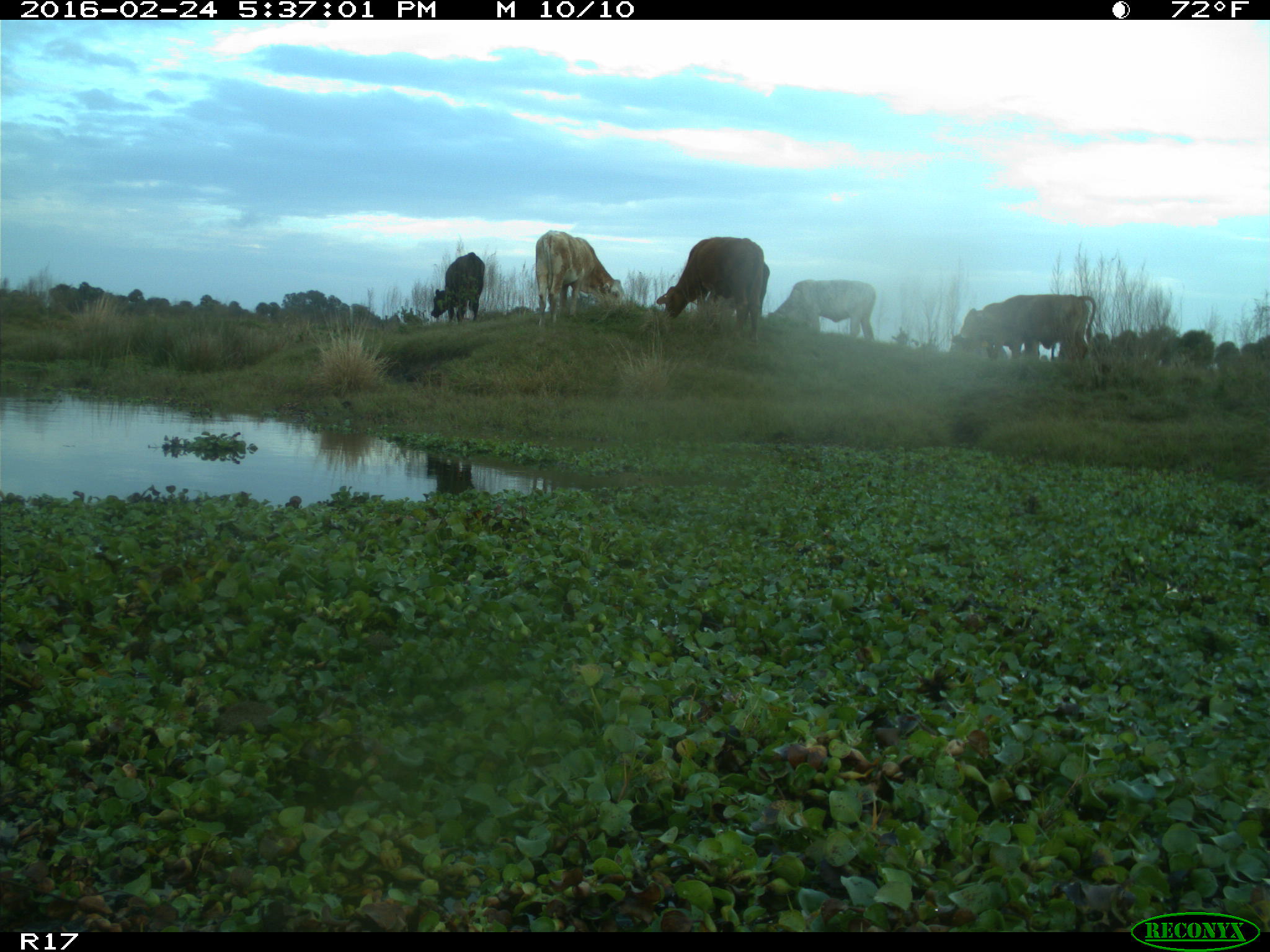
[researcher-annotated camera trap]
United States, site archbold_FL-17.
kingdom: Animalia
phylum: Chordata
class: Mammalia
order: Artiodactyla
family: Bovidae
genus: Bos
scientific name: Bos taurus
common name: domestic cow